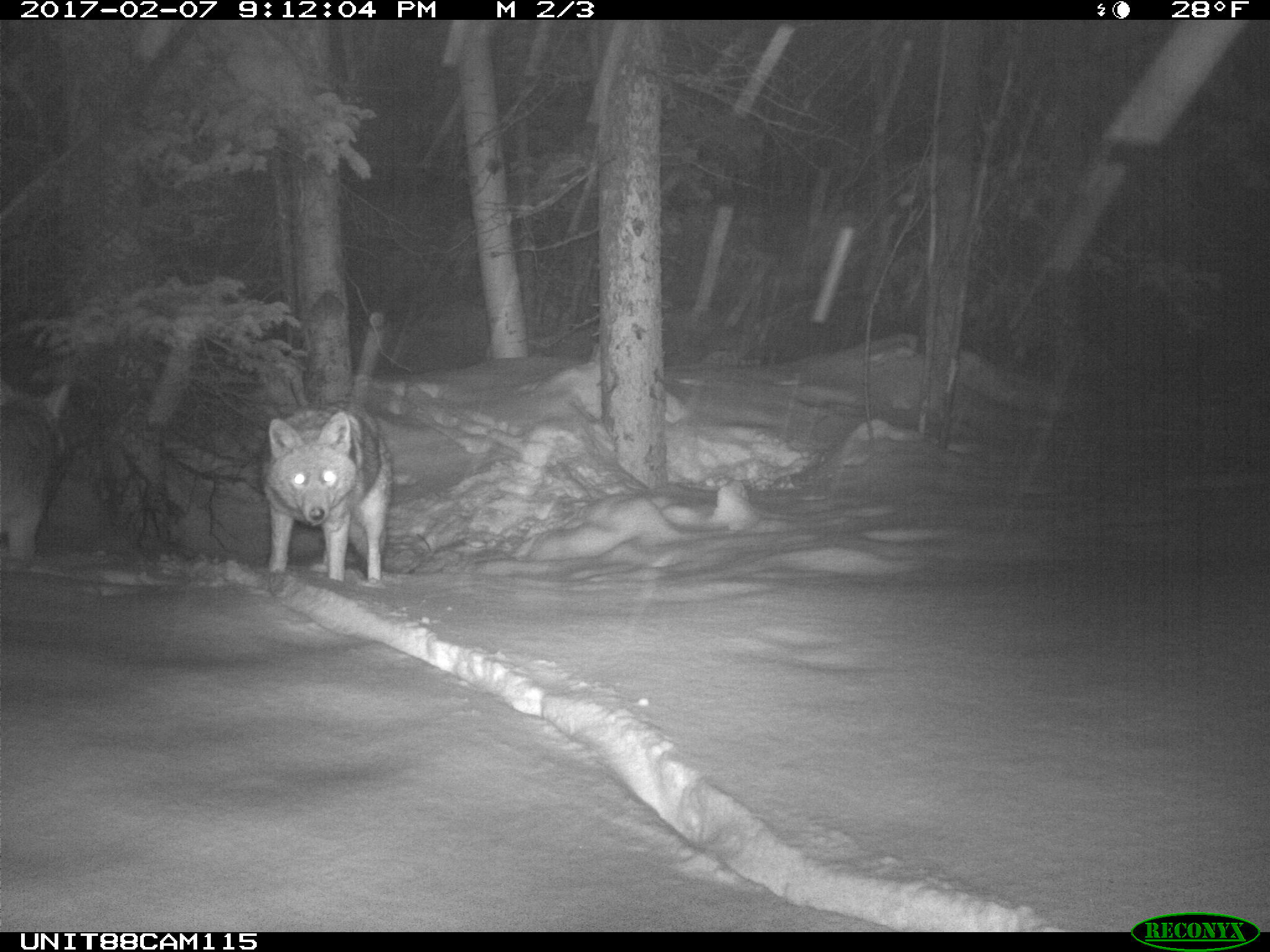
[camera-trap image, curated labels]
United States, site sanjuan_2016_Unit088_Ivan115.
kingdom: Animalia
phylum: Chordata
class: Mammalia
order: Carnivora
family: Canidae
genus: Canis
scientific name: Canis latrans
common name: coyote